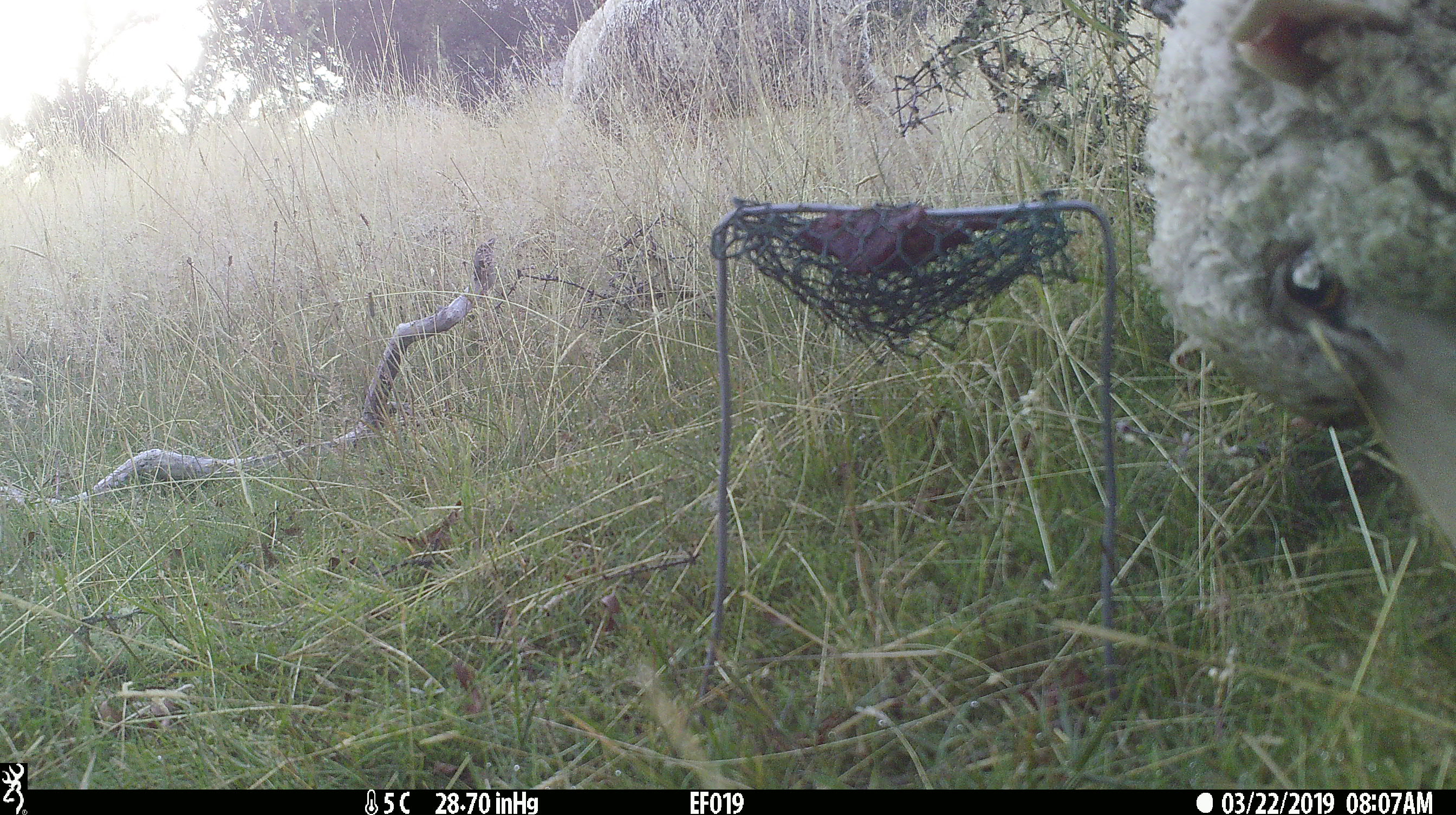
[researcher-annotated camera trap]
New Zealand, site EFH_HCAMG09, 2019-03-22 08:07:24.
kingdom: Animalia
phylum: Chordata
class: Mammalia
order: Artiodactyla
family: Bovidae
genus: Ovis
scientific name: Ovis aries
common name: domestic sheep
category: sheep